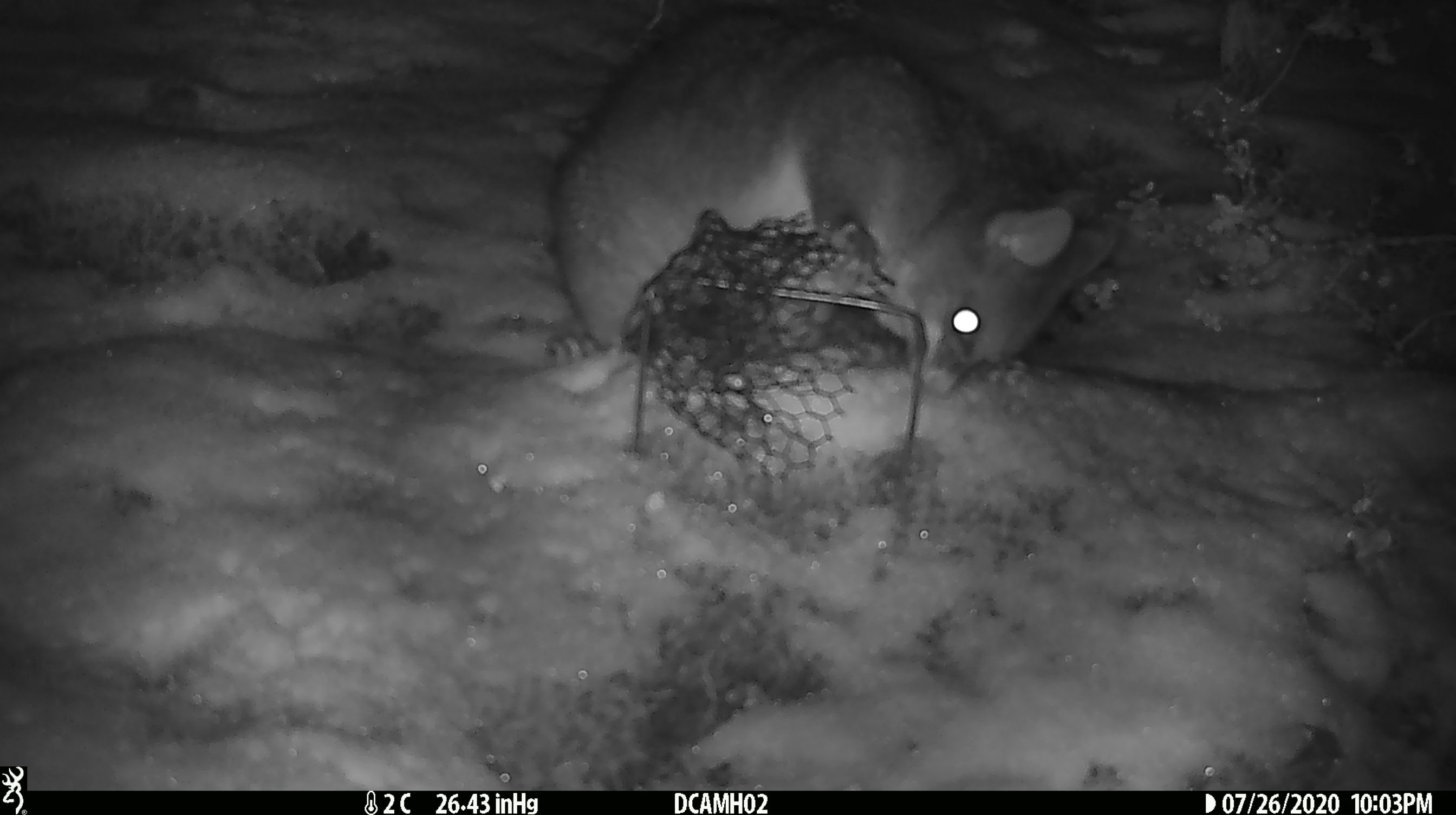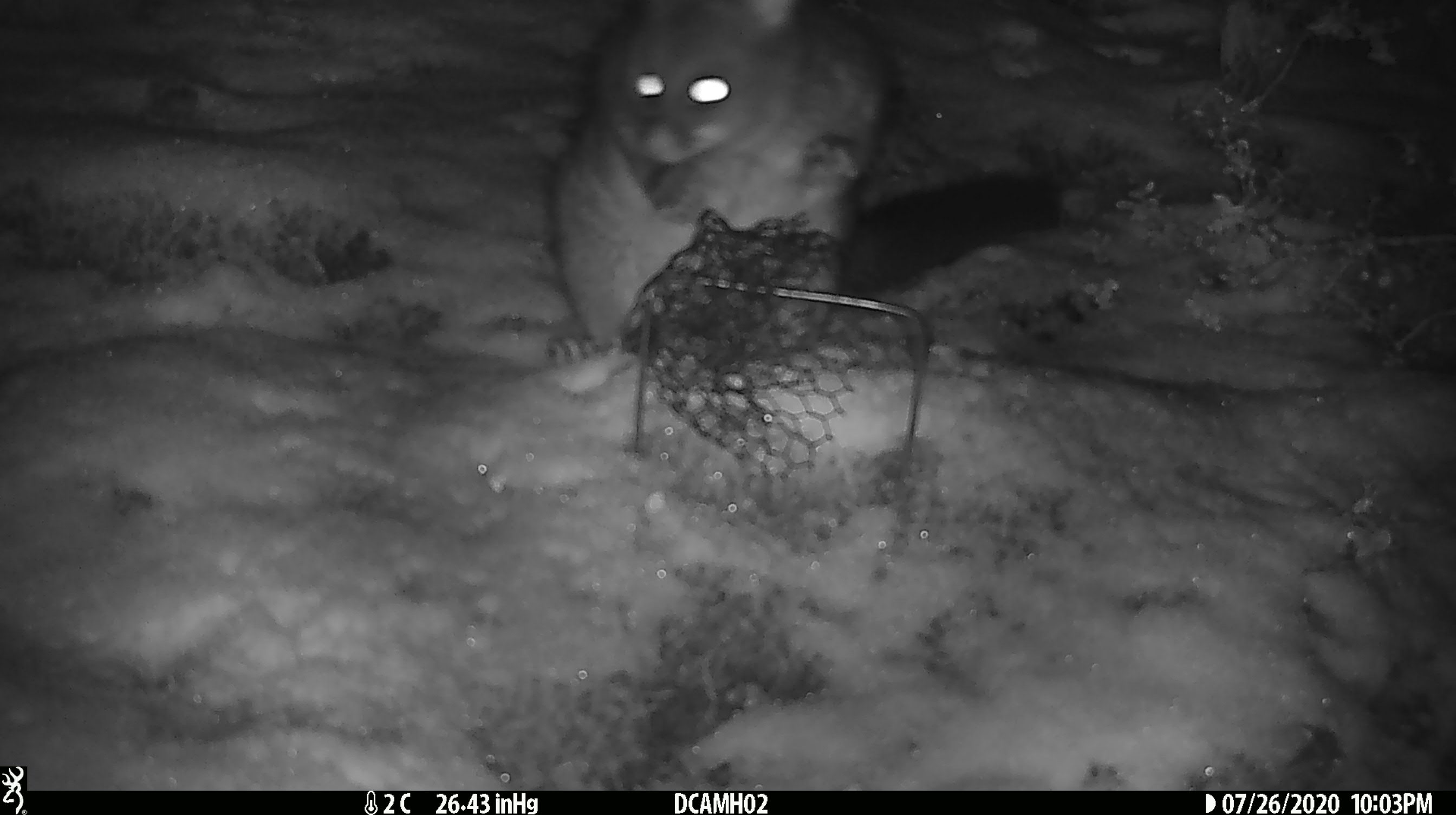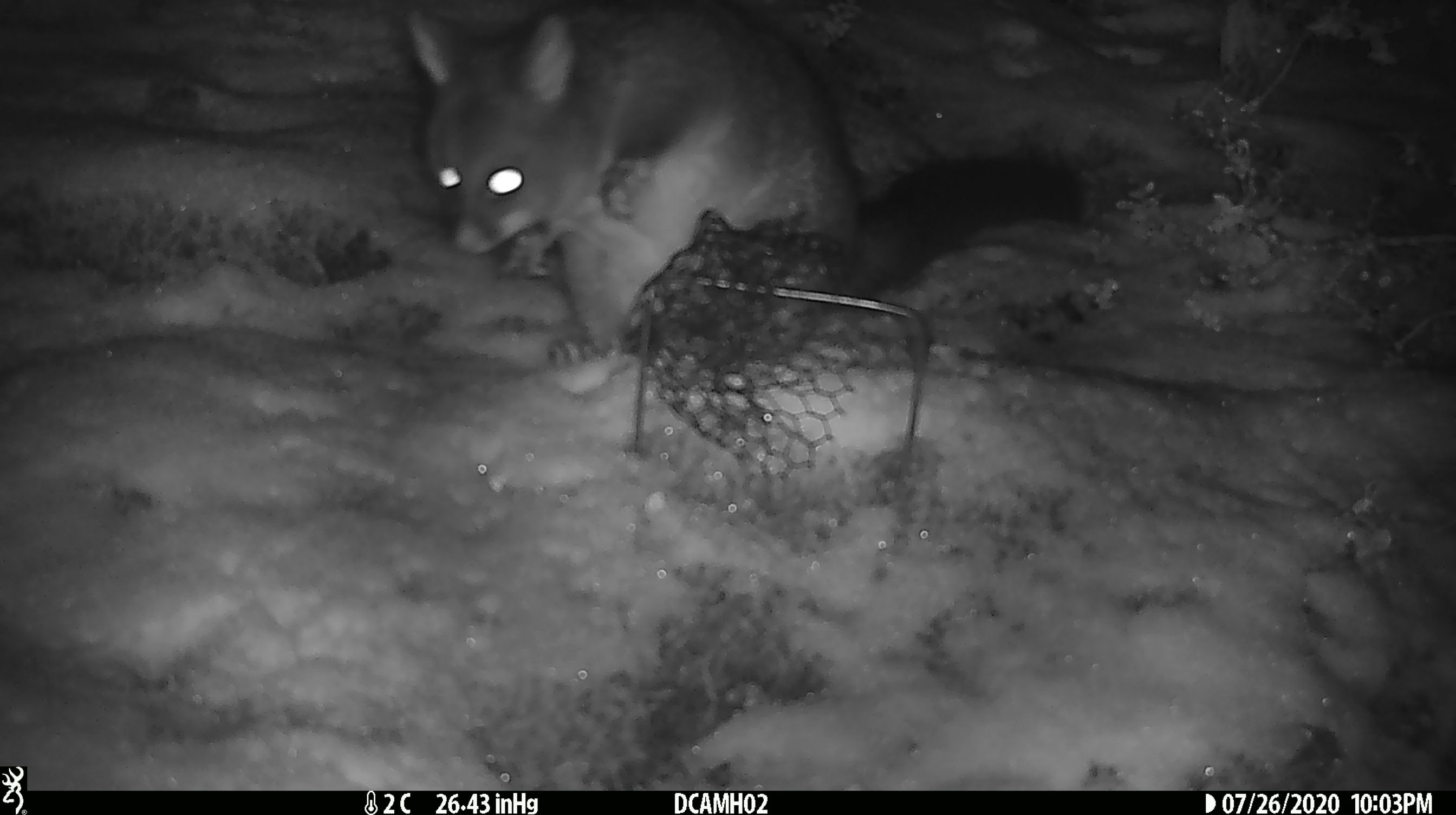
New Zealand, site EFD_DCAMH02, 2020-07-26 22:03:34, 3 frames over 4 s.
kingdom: Animalia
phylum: Chordata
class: Mammalia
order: Diprotodontia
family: Phalangeridae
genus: Trichosurus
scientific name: Trichosurus vulpecula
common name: common brushtail possum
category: possum